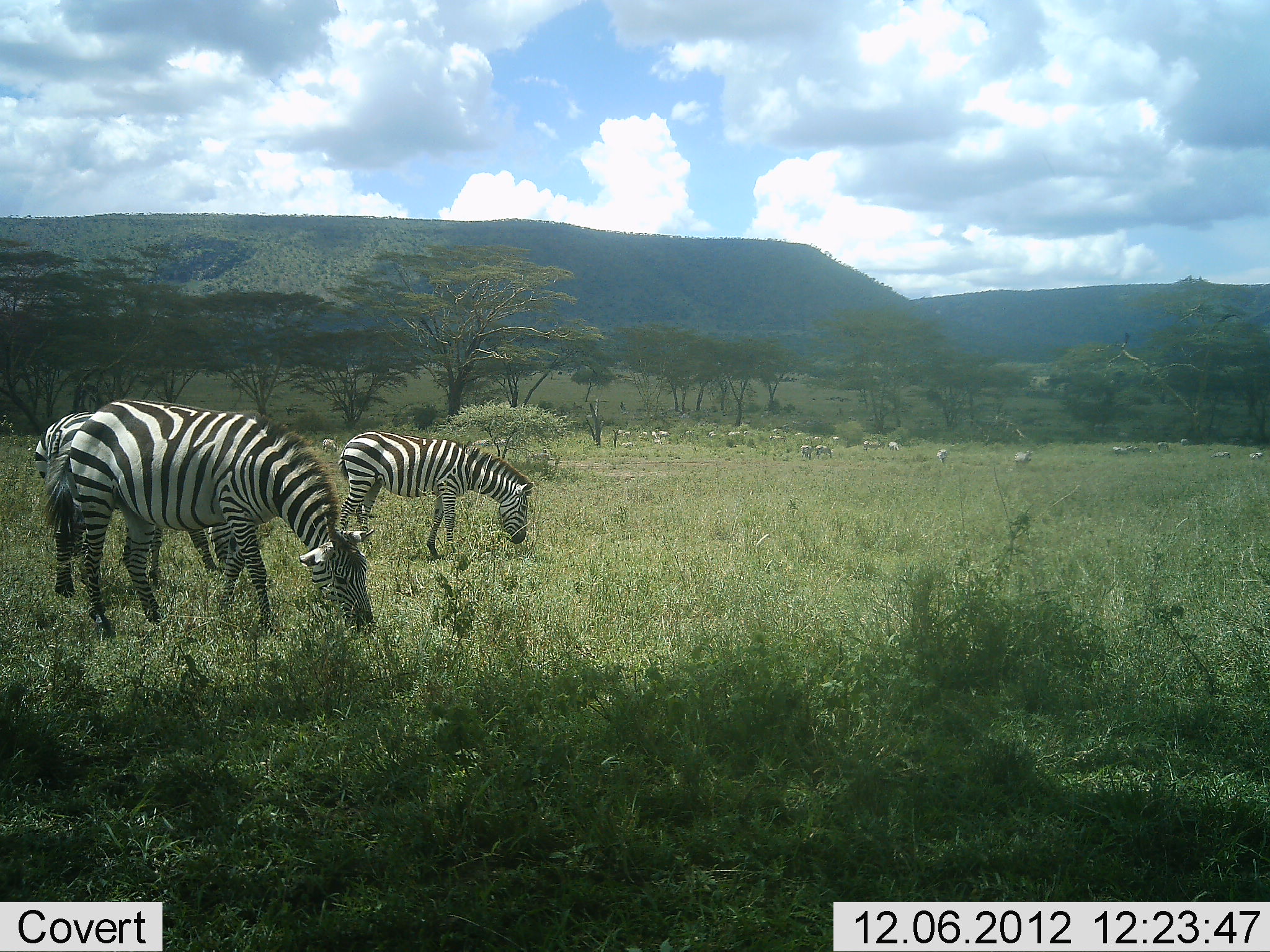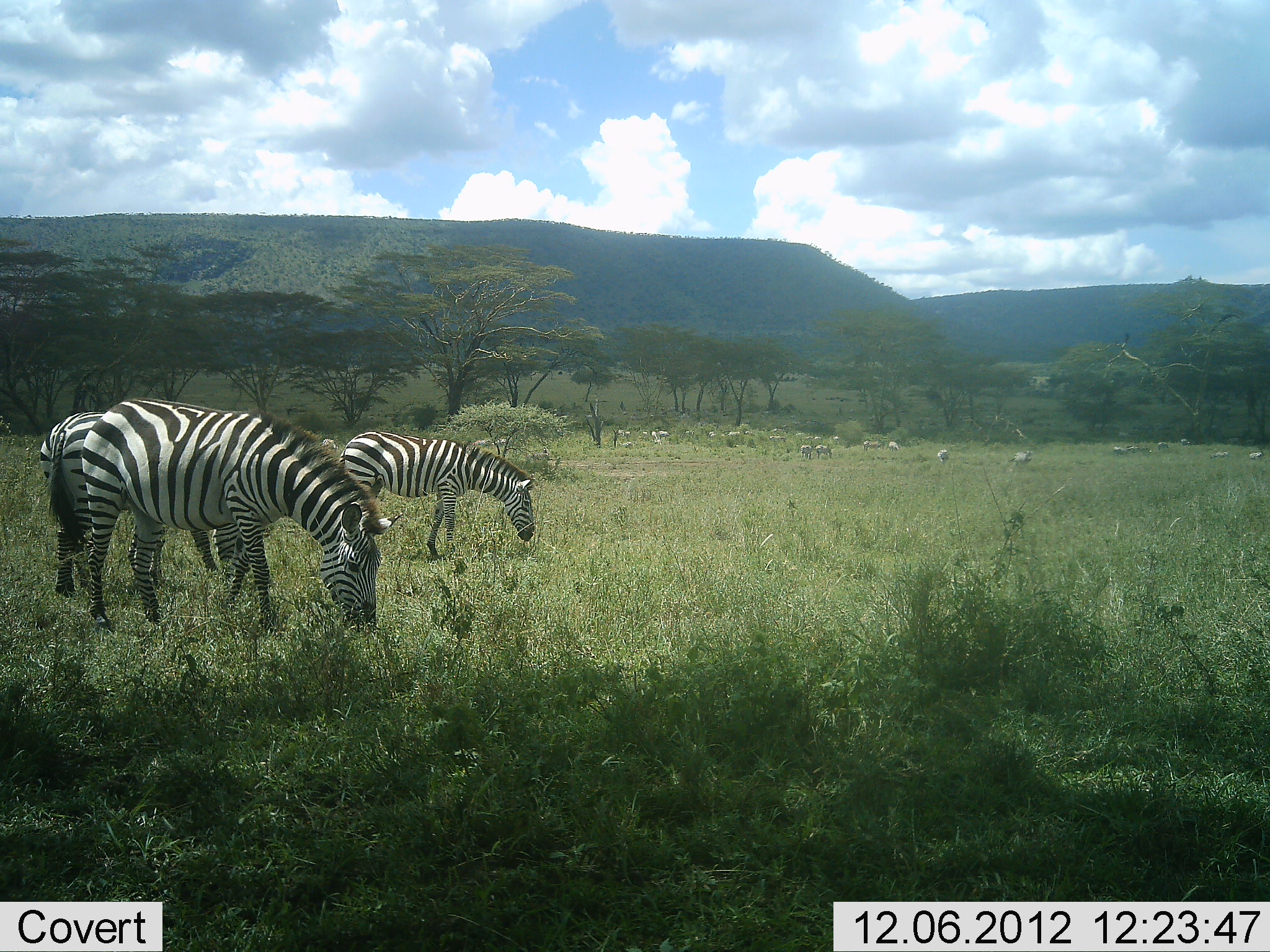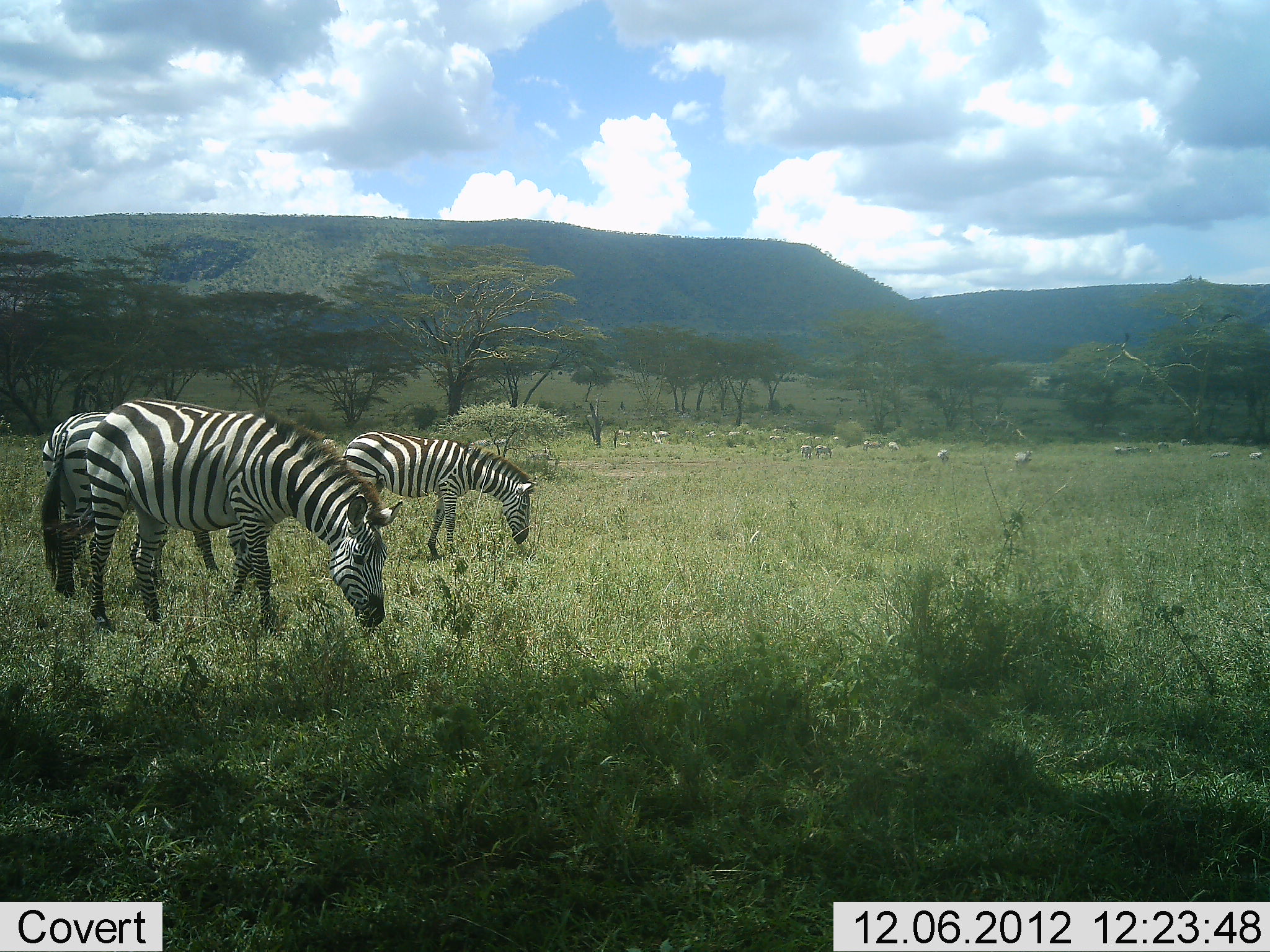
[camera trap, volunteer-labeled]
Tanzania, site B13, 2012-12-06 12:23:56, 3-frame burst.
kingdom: Animalia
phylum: Chordata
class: Mammalia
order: Perissodactyla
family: Equidae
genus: Equus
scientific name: Equus quagga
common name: plains zebra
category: zebra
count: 3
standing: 10%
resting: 0%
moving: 10%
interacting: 0%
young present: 0%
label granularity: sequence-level